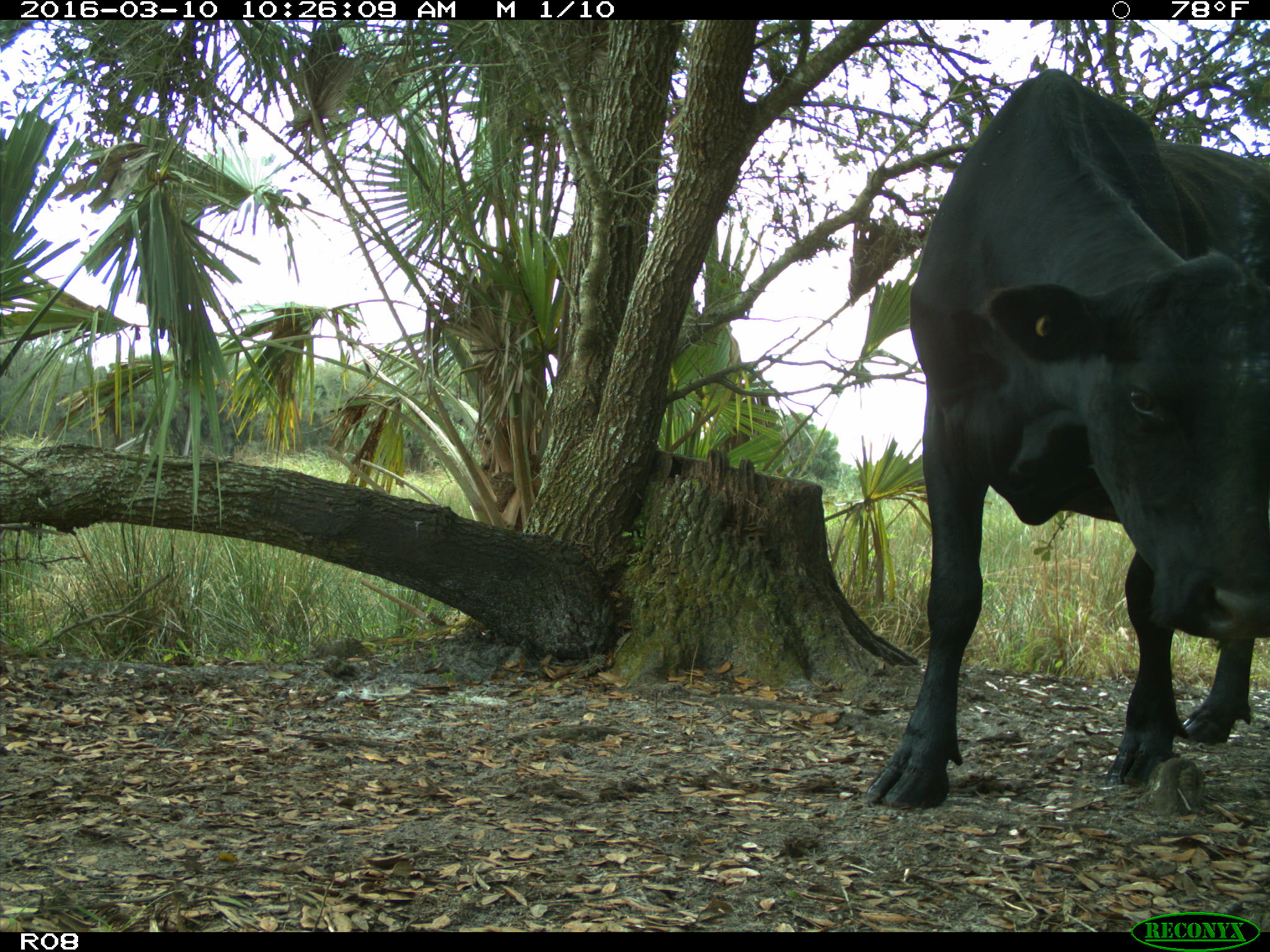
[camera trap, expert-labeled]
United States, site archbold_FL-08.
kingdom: Animalia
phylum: Chordata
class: Mammalia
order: Artiodactyla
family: Bovidae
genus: Bos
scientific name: Bos taurus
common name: domestic cow